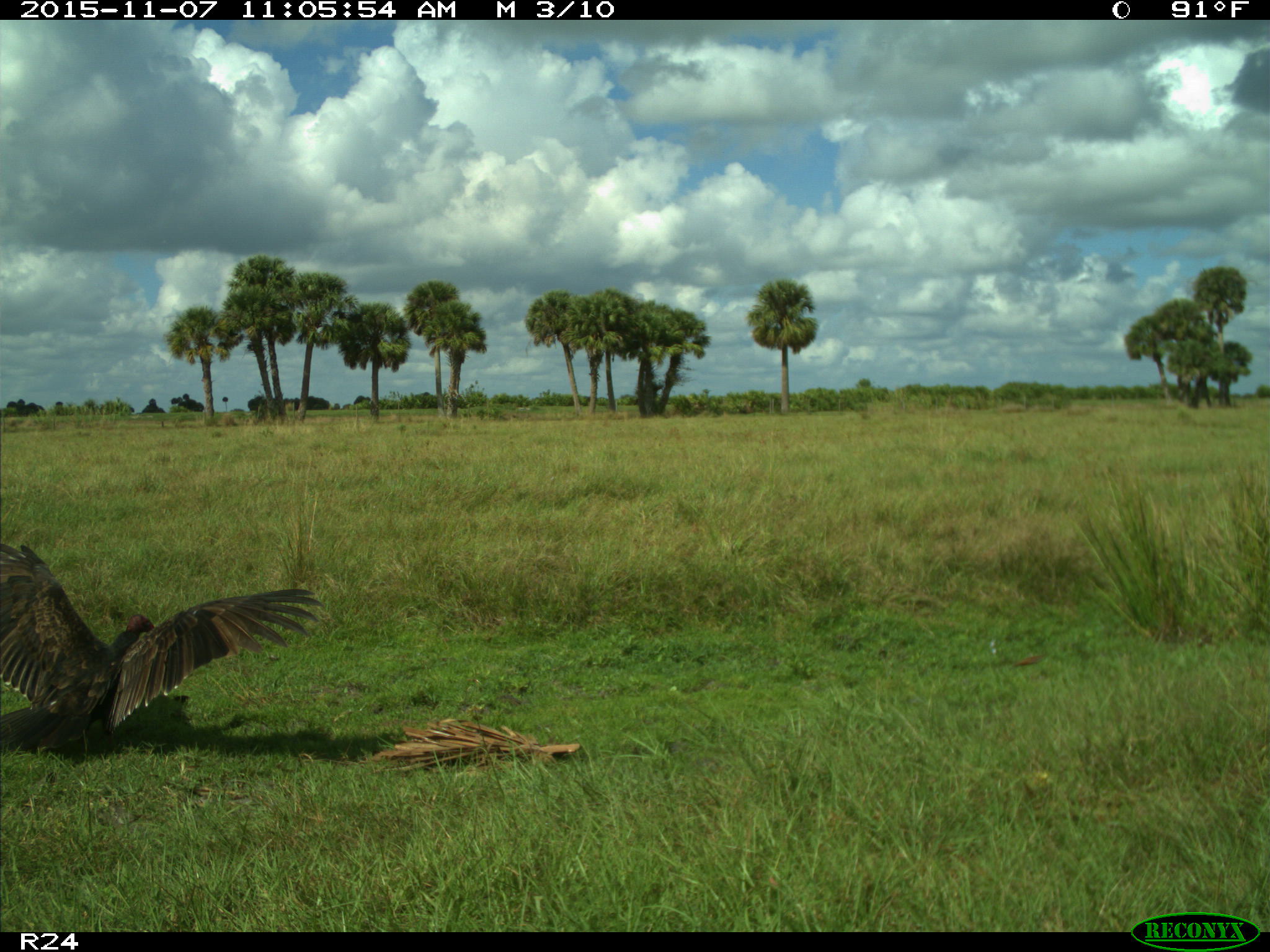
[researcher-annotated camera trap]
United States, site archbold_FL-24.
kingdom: Animalia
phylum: Chordata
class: Aves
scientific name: Aves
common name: birds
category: unidentified bird